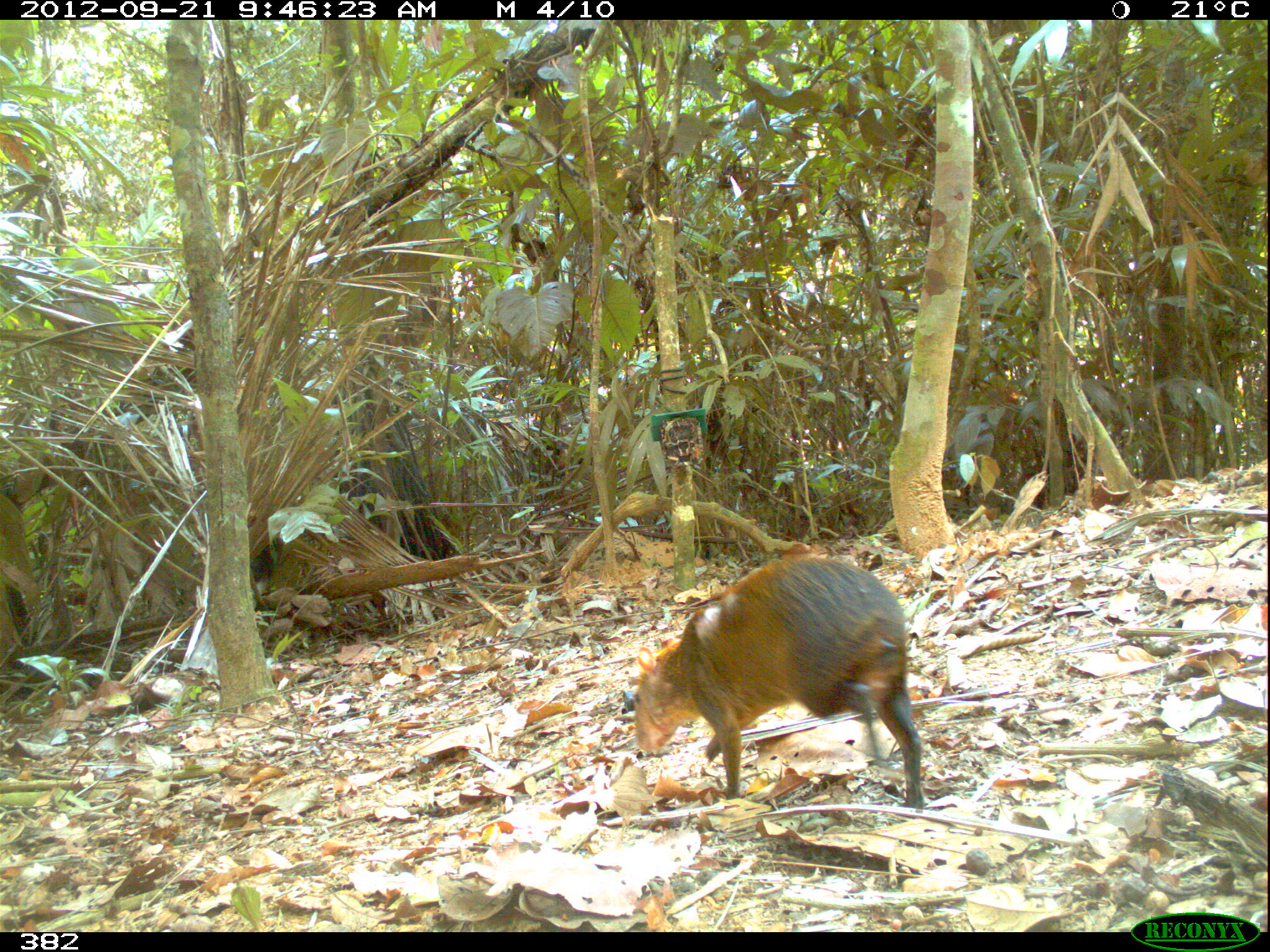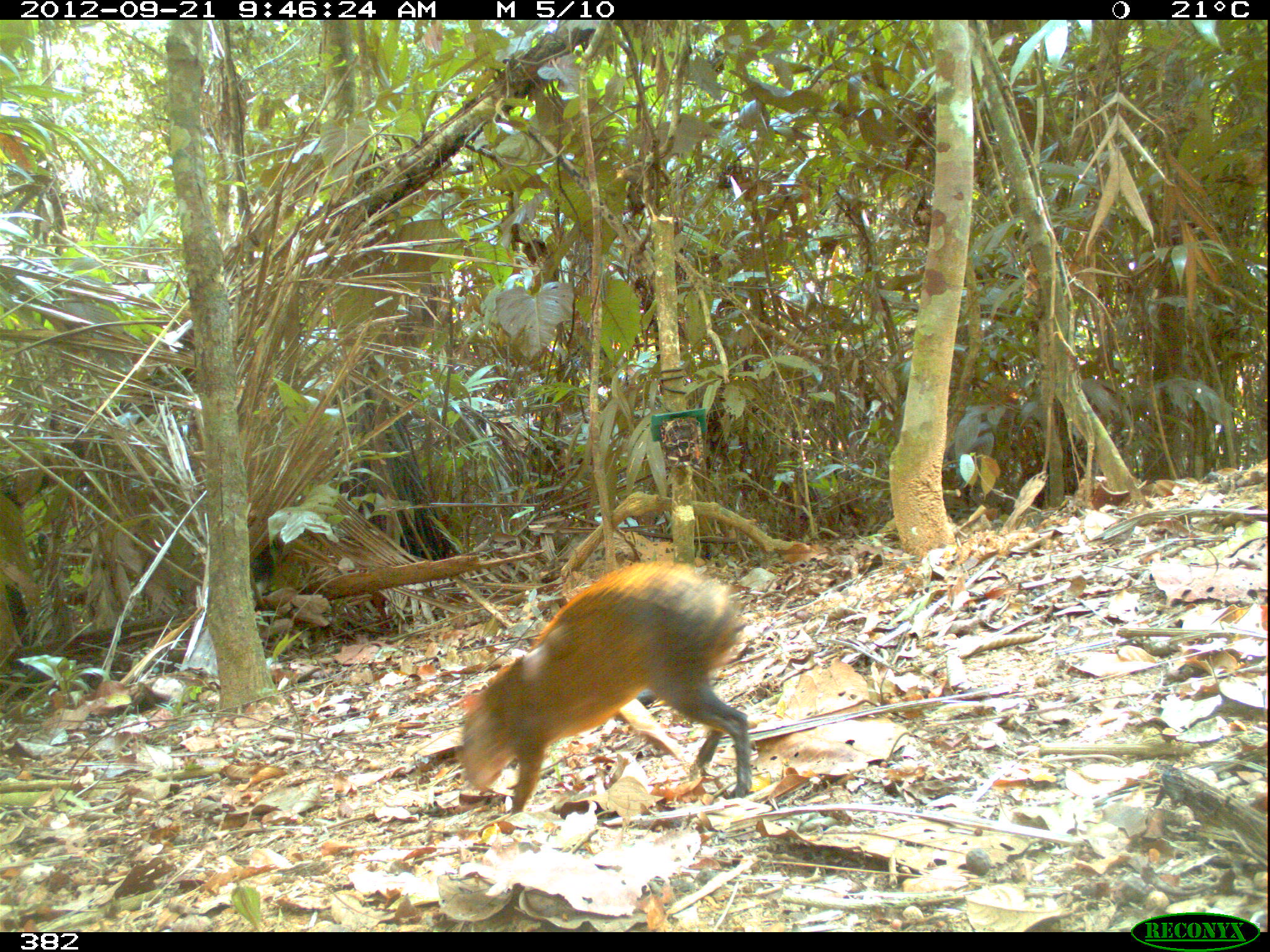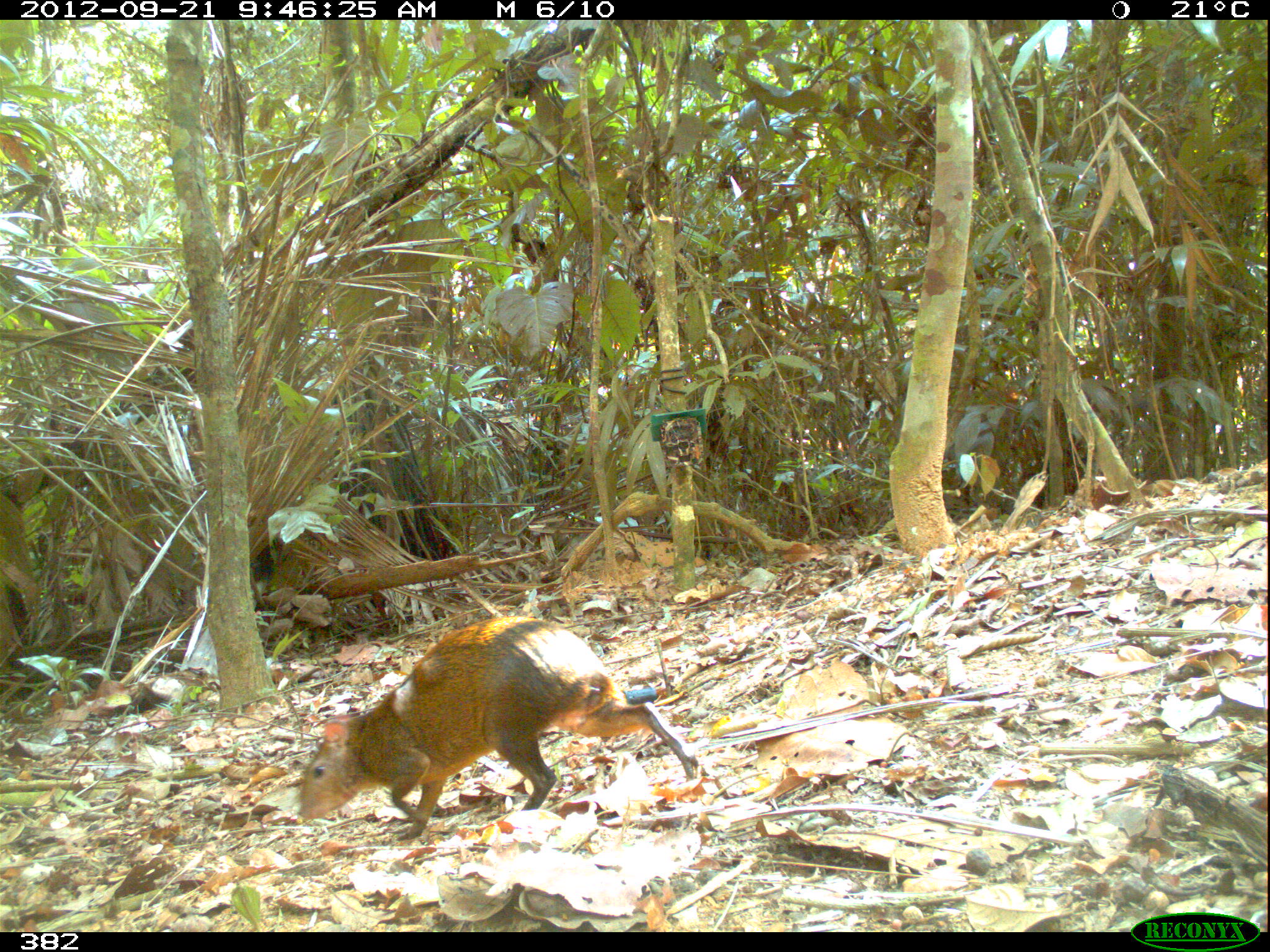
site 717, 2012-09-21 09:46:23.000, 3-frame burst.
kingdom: Animalia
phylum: Chordata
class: Mammalia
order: Rodentia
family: Dasyproctidae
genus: Dasyprocta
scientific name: Dasyprocta punctata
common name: central american agouti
Dasyprocta punctata (central american agouti).